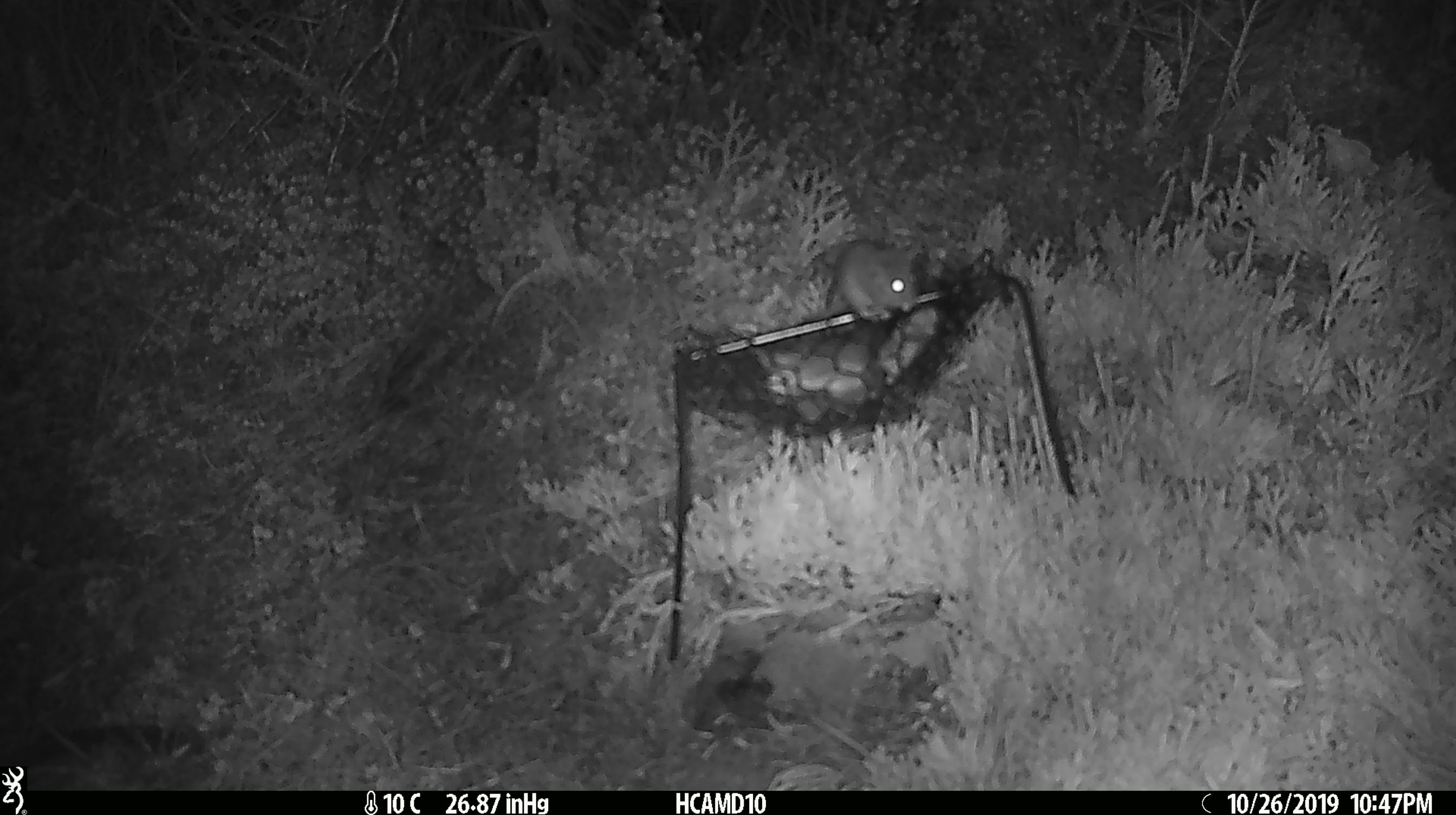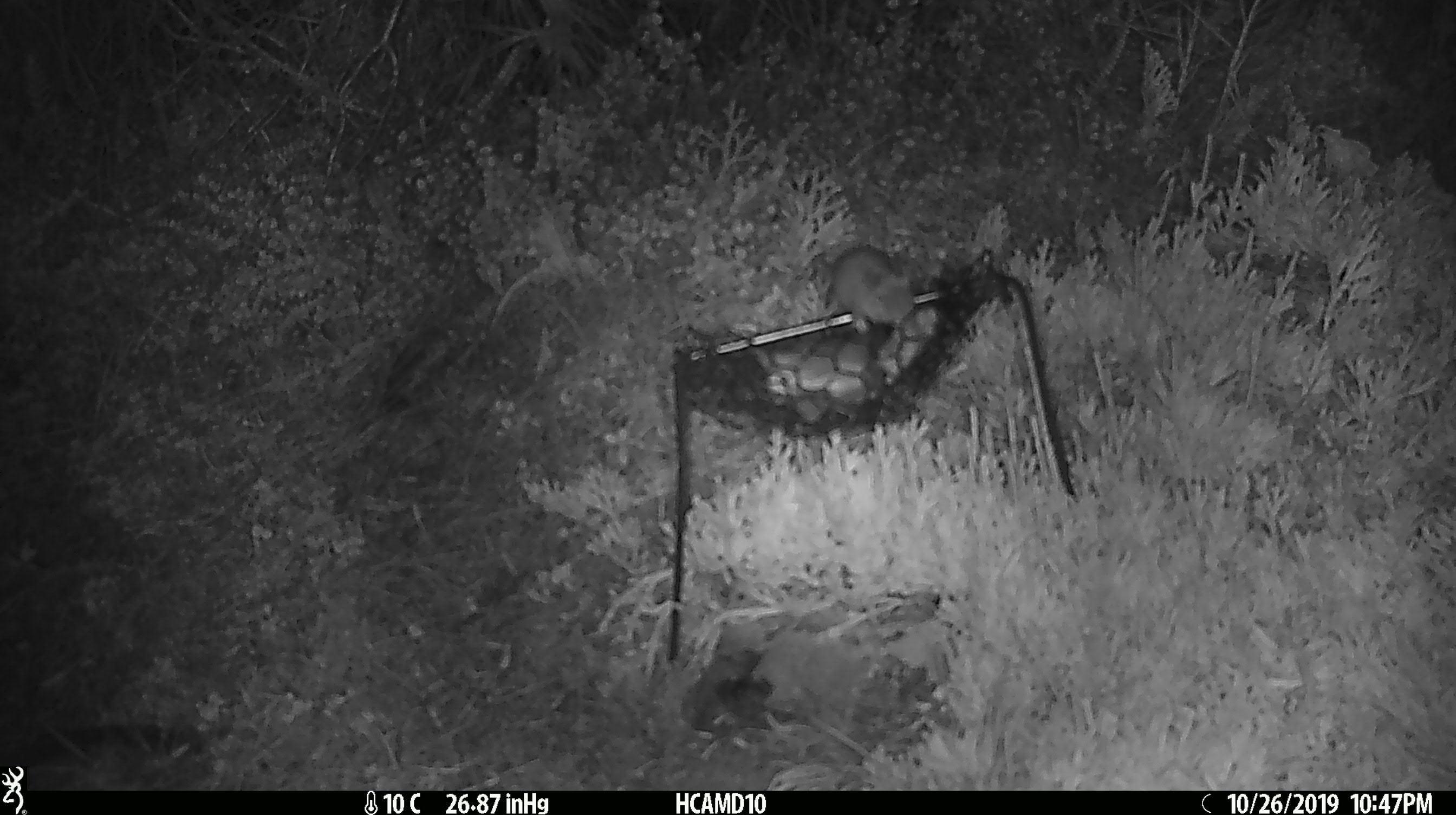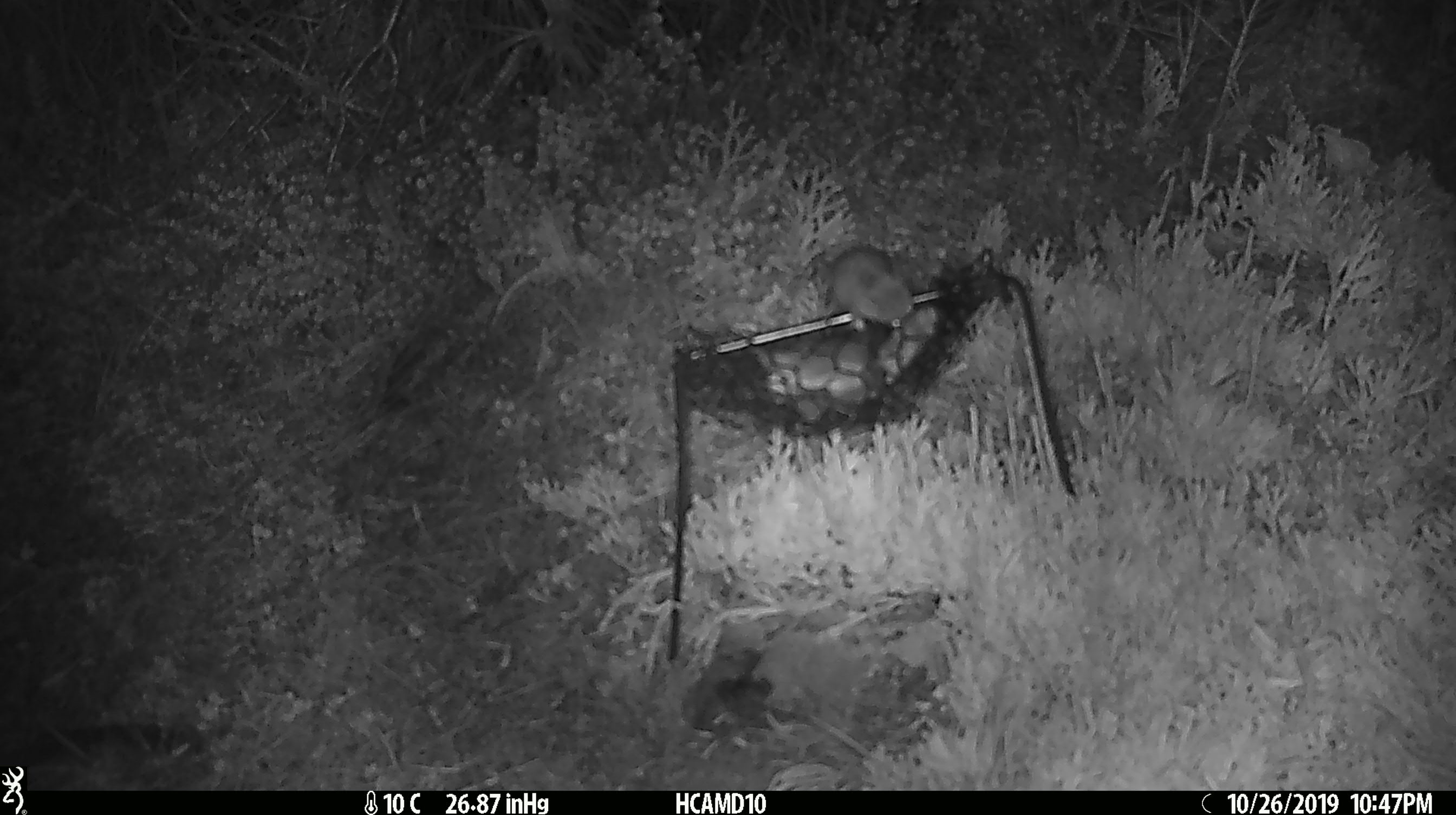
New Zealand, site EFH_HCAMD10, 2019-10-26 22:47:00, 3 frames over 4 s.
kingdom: Animalia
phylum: Chordata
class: Mammalia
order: Rodentia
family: Muridae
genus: Mus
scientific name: Mus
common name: mouse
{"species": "mouse (Mus)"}